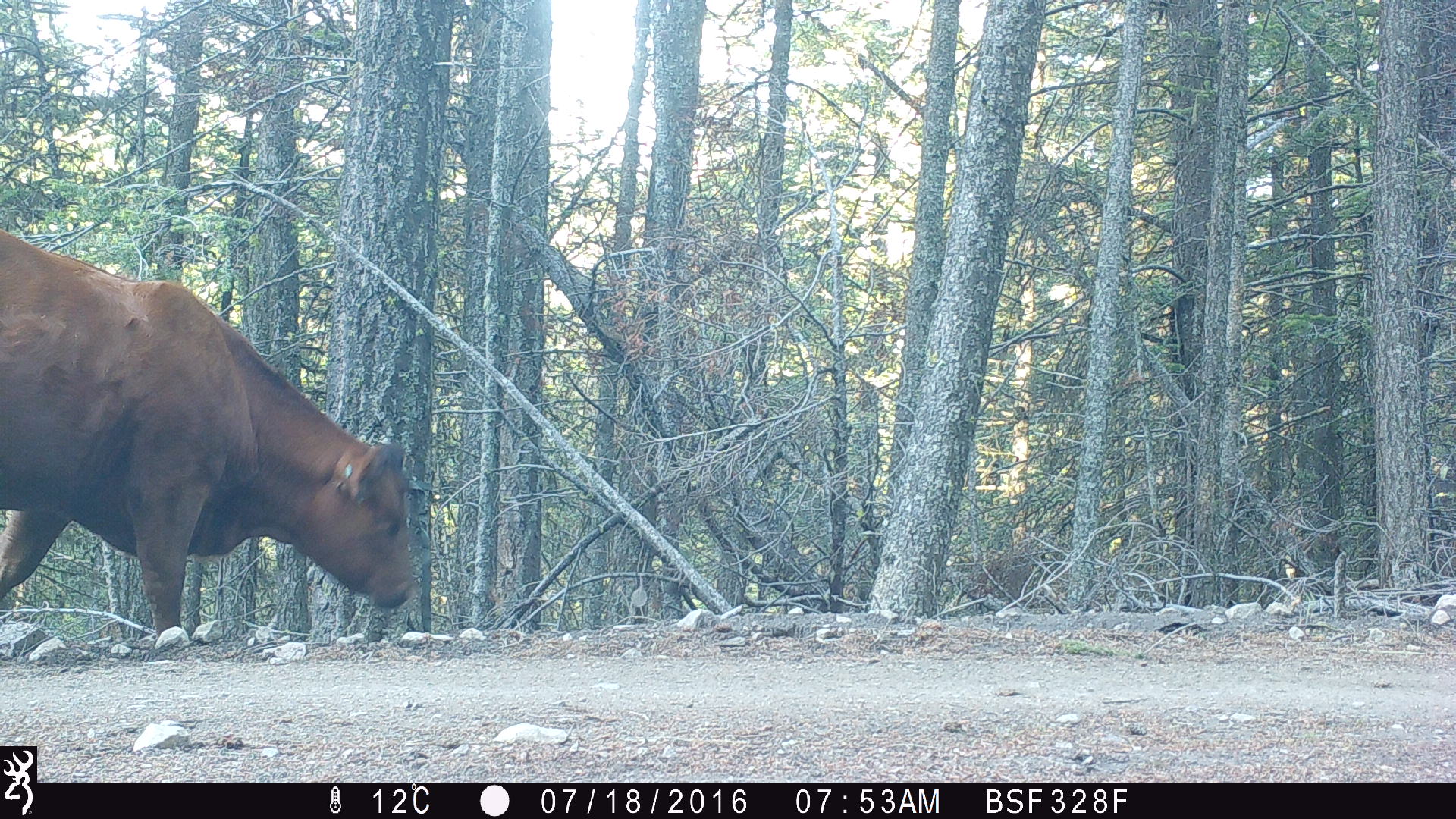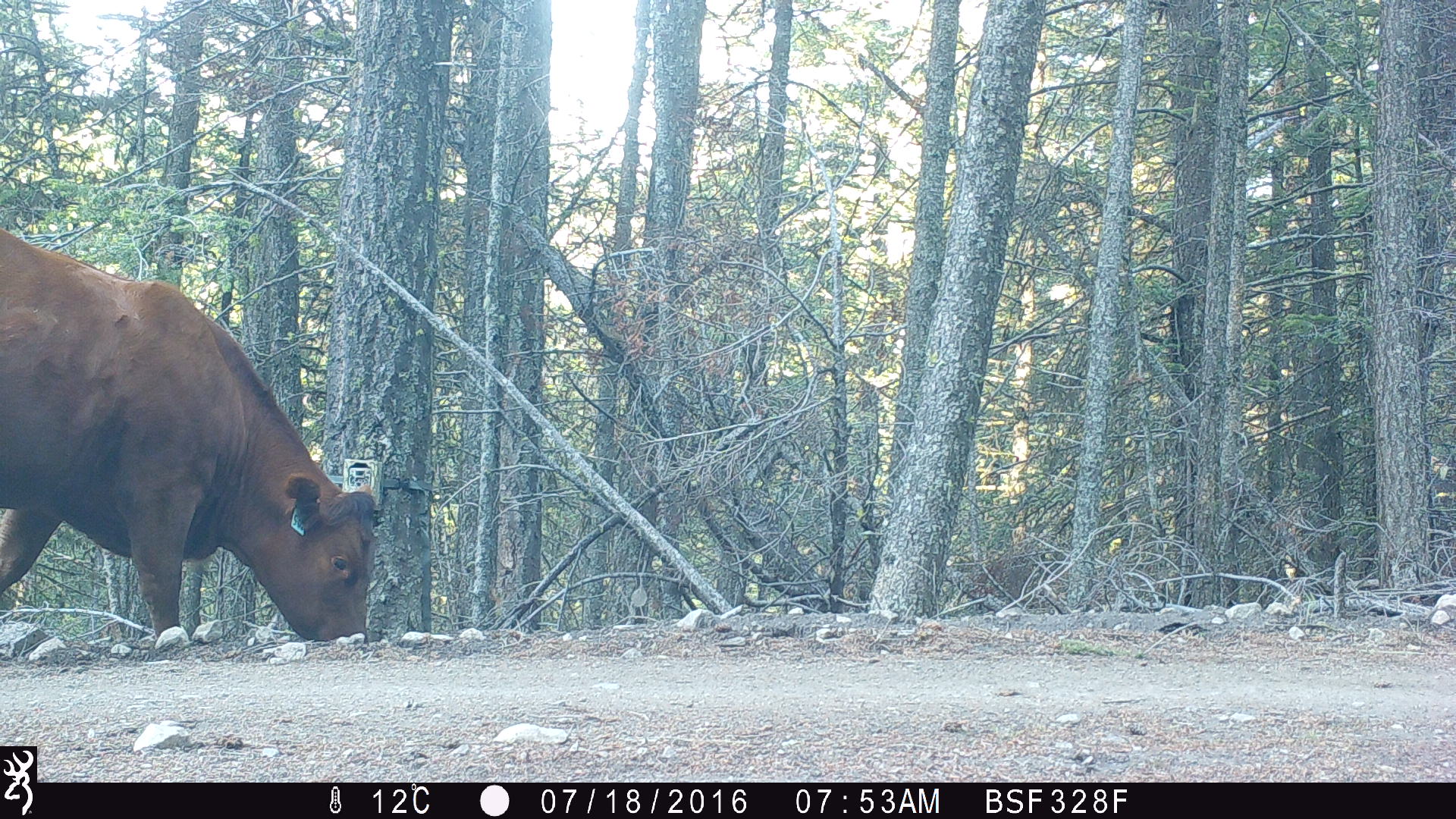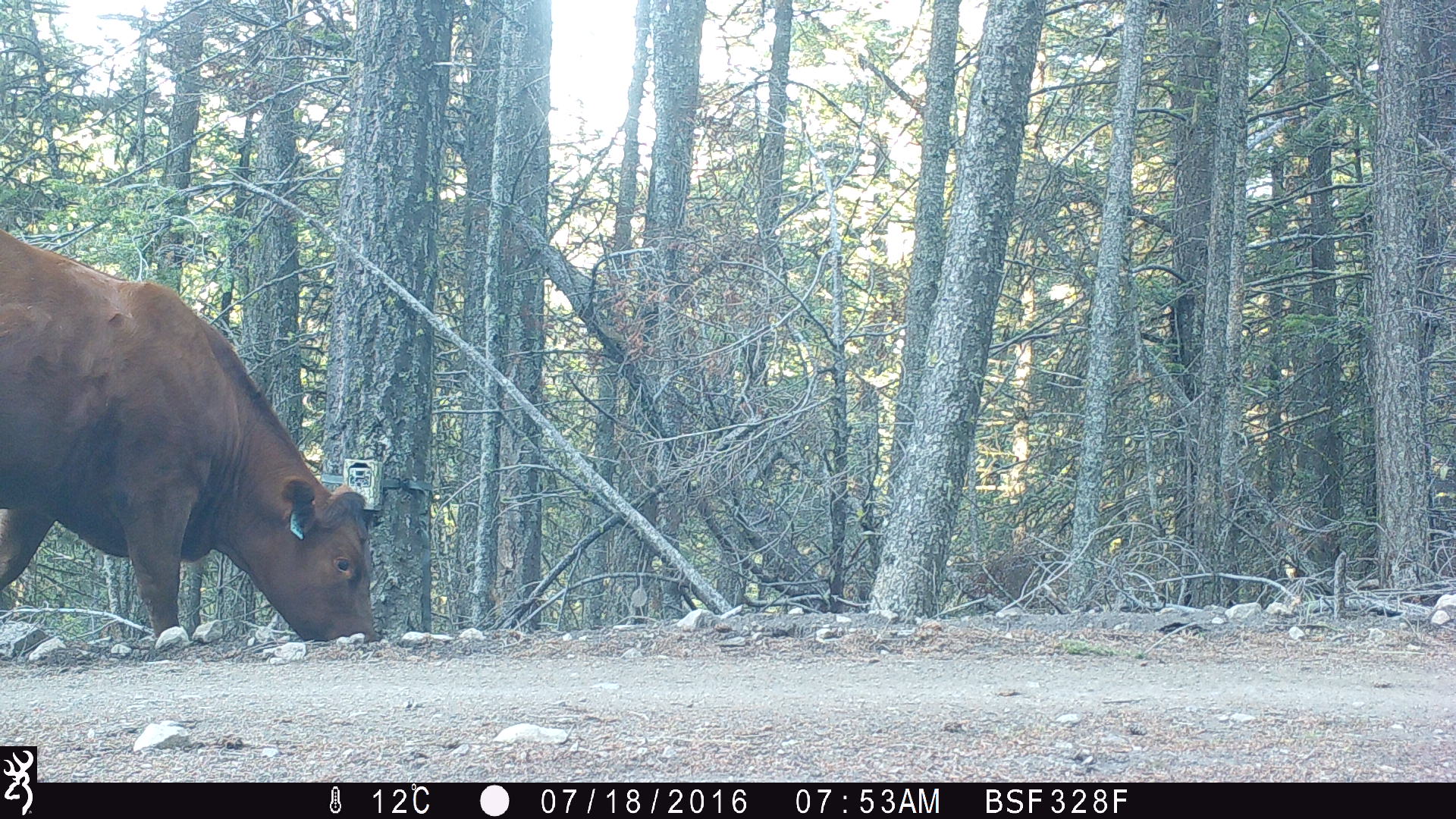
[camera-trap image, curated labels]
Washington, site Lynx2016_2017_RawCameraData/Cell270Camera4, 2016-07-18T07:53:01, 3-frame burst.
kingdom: Animalia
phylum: Chordata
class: Mammalia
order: Artiodactyla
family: Bovidae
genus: Bos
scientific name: Bos taurus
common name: domestic cattle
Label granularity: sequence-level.